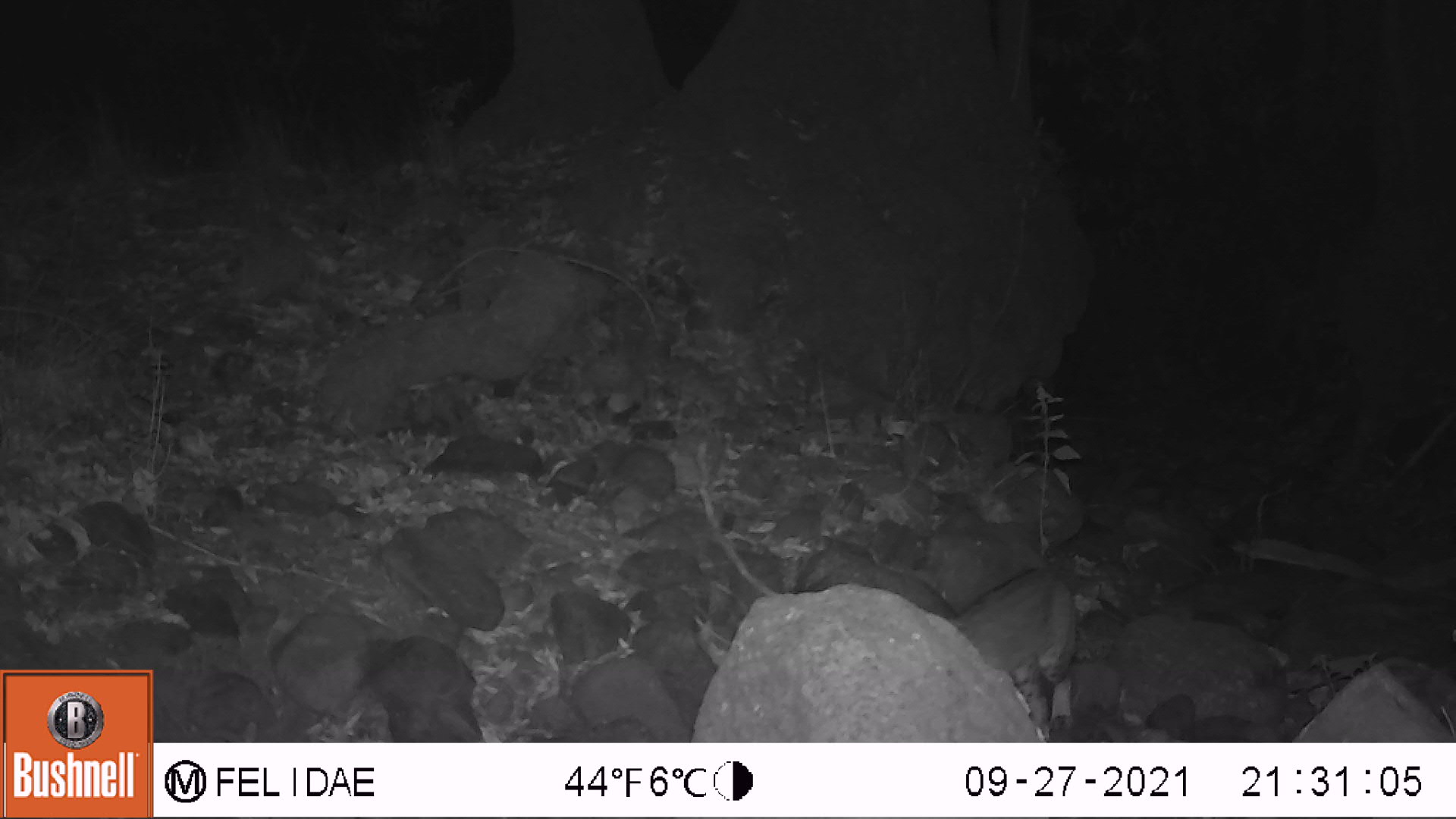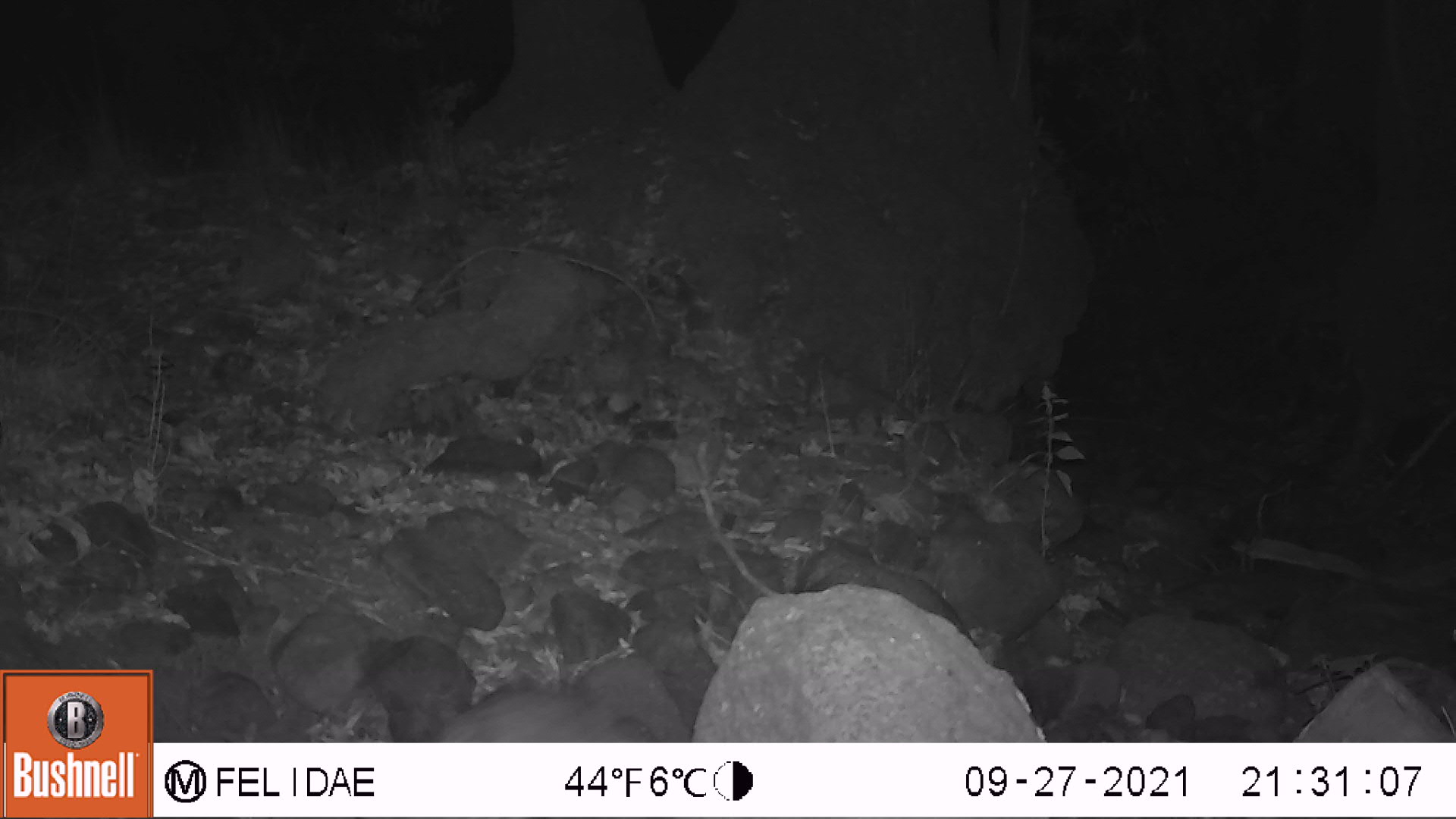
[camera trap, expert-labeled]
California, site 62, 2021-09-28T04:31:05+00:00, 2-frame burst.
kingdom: Animalia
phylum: Chordata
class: Mammalia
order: Carnivora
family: Felidae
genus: Lynx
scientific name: Lynx rufus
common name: bobcat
Bobcat (Lynx rufus).